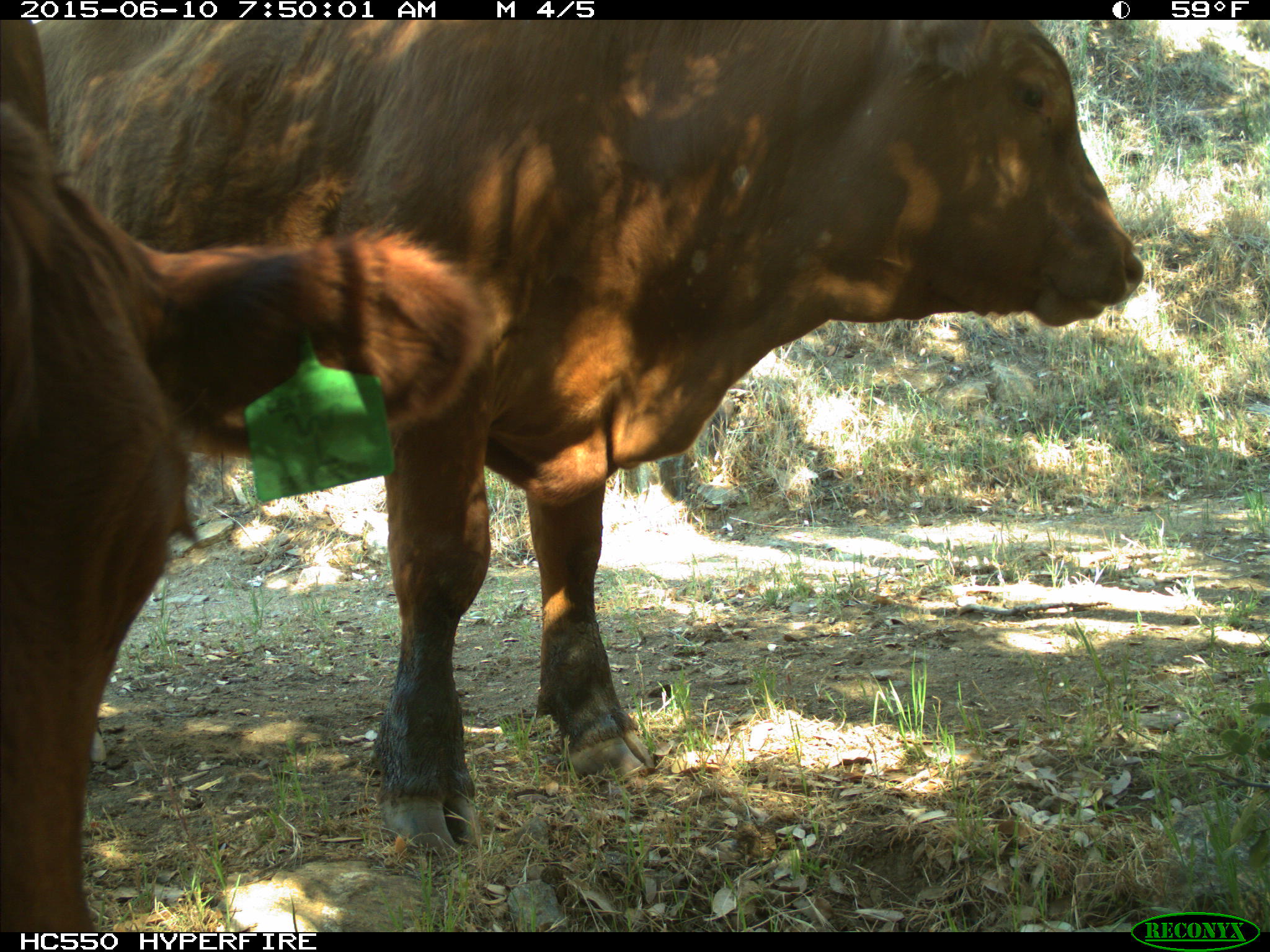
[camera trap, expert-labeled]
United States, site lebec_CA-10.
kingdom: Animalia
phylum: Chordata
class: Mammalia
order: Artiodactyla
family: Bovidae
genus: Bos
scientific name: Bos taurus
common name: domestic cow